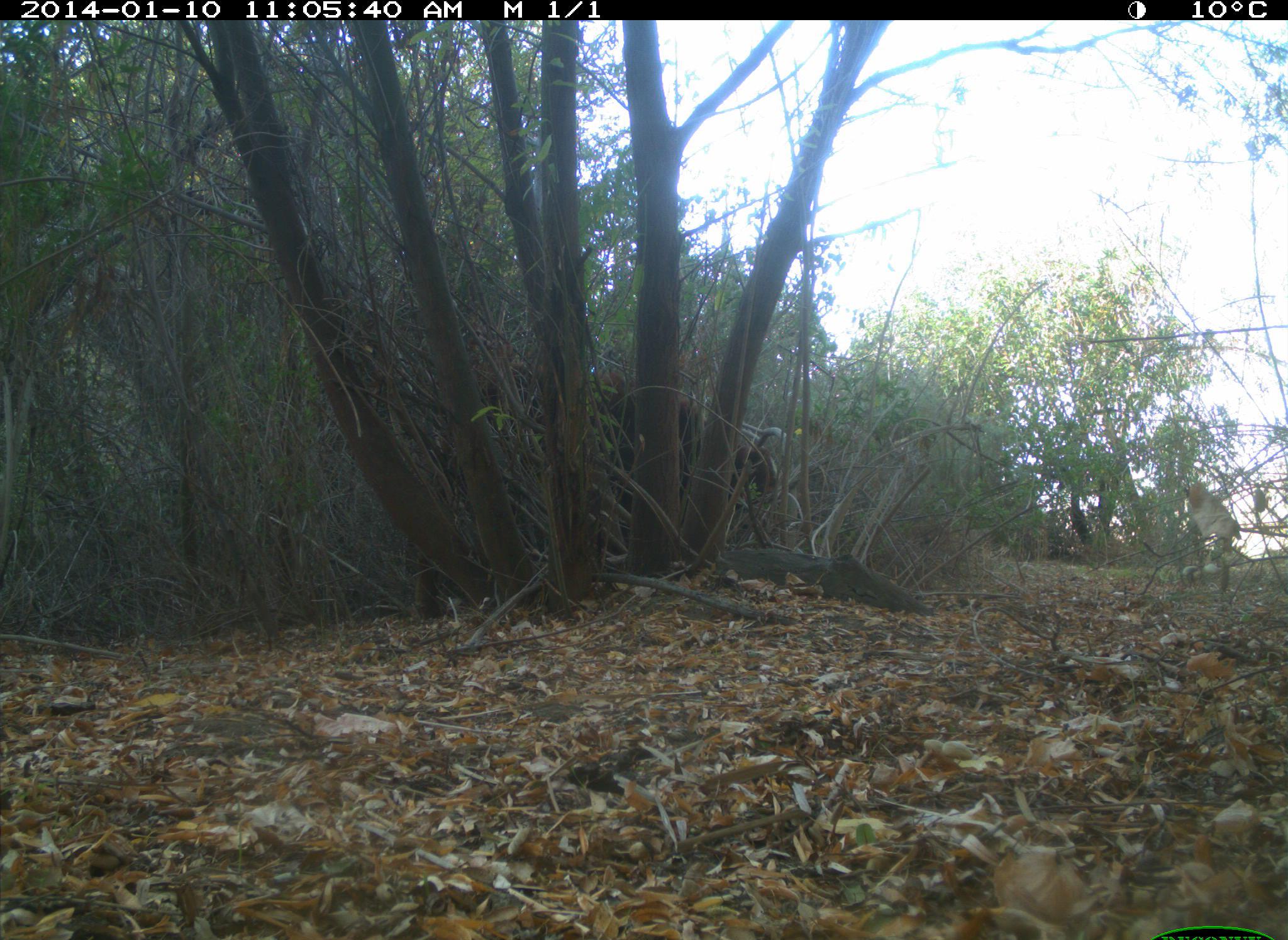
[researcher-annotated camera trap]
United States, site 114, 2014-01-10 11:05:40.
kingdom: Animalia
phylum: Chordata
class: Mammalia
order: Artiodactyla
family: Bovidae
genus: Bos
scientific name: Bos taurus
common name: cow